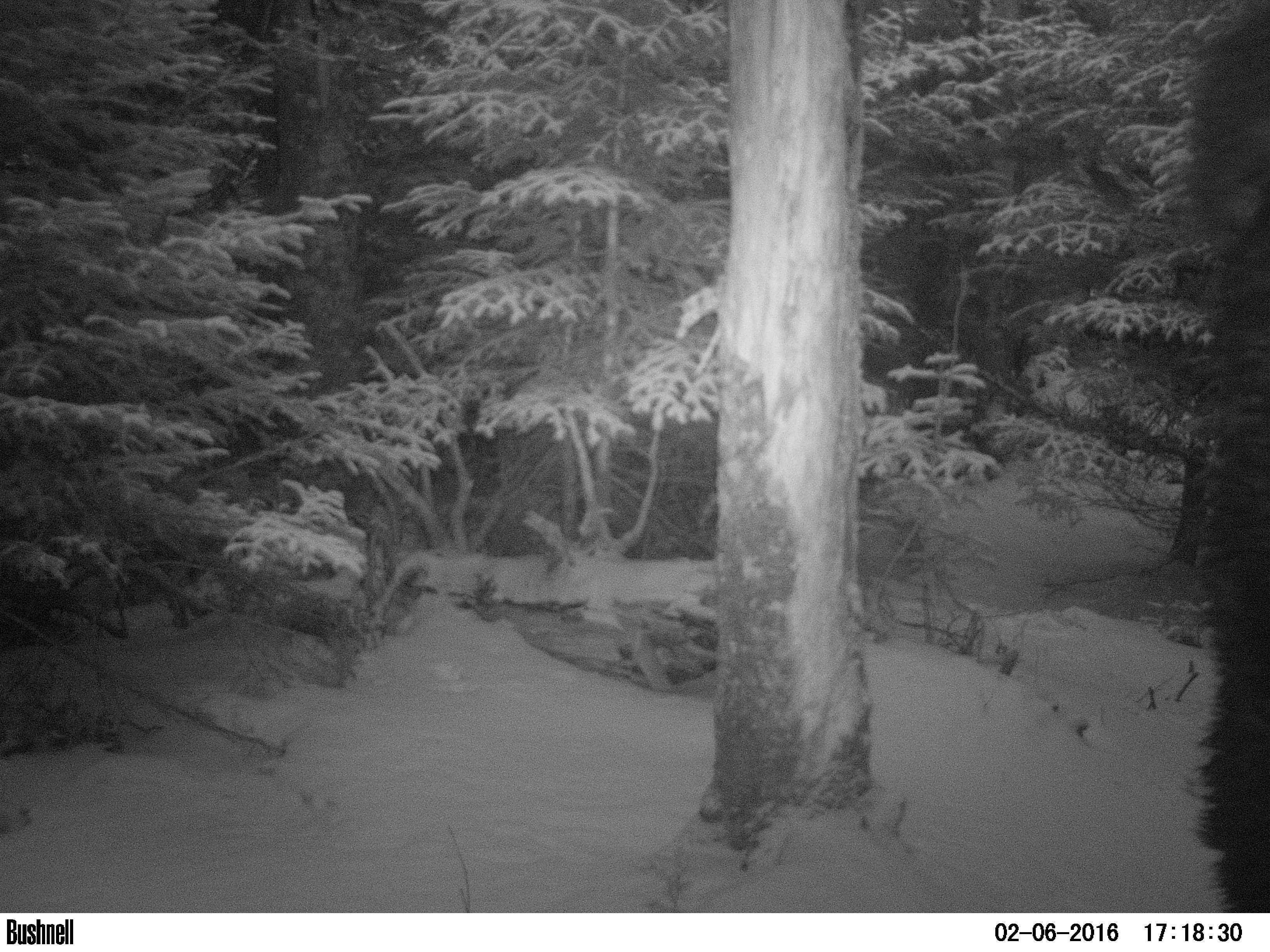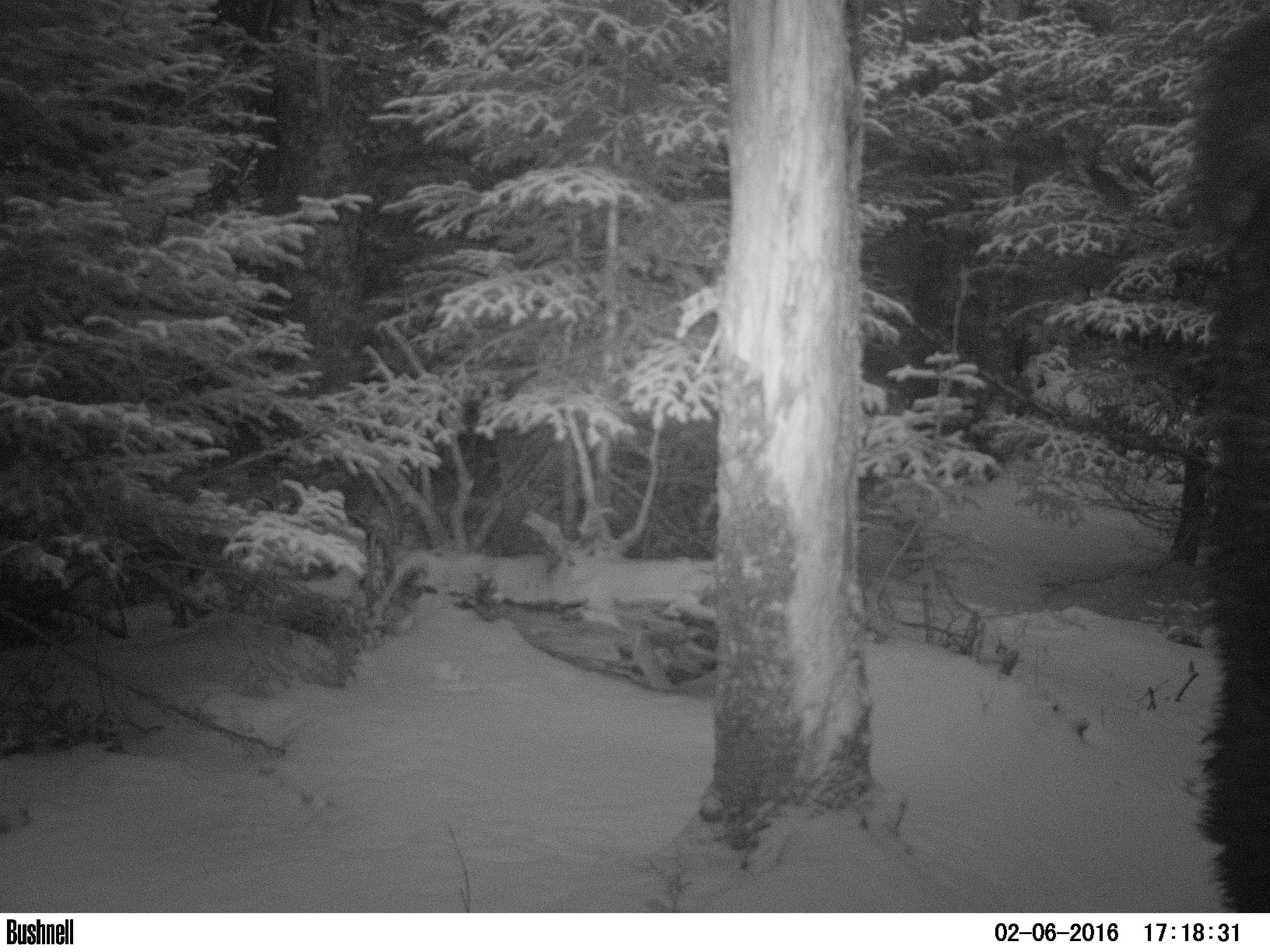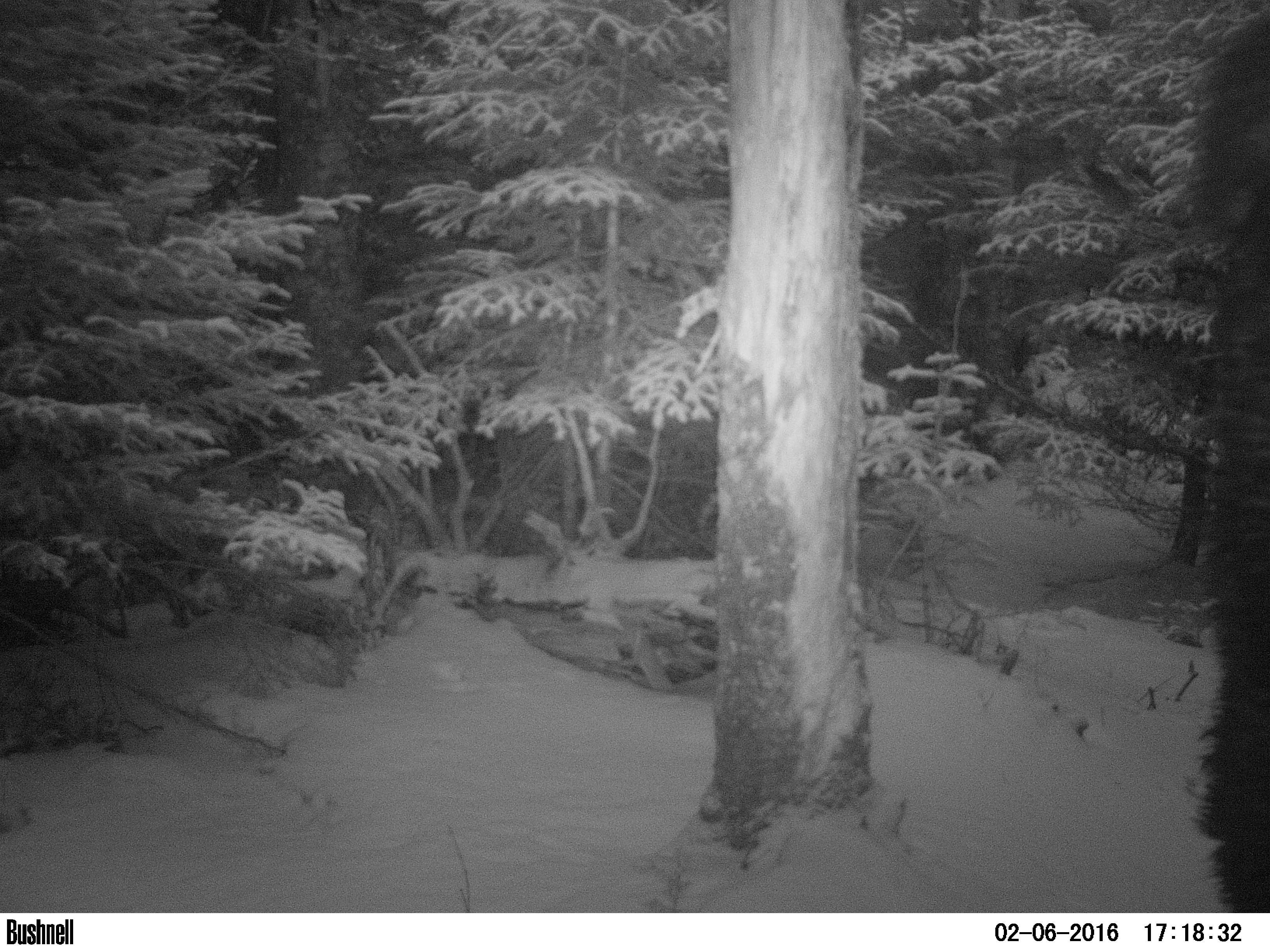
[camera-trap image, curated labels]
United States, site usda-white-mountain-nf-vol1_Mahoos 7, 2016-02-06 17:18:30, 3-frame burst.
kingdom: Animalia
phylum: Chordata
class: Mammalia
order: Artiodactyla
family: Cervidae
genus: Alces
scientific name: Alces alces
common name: moose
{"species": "moose (Alces alces)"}